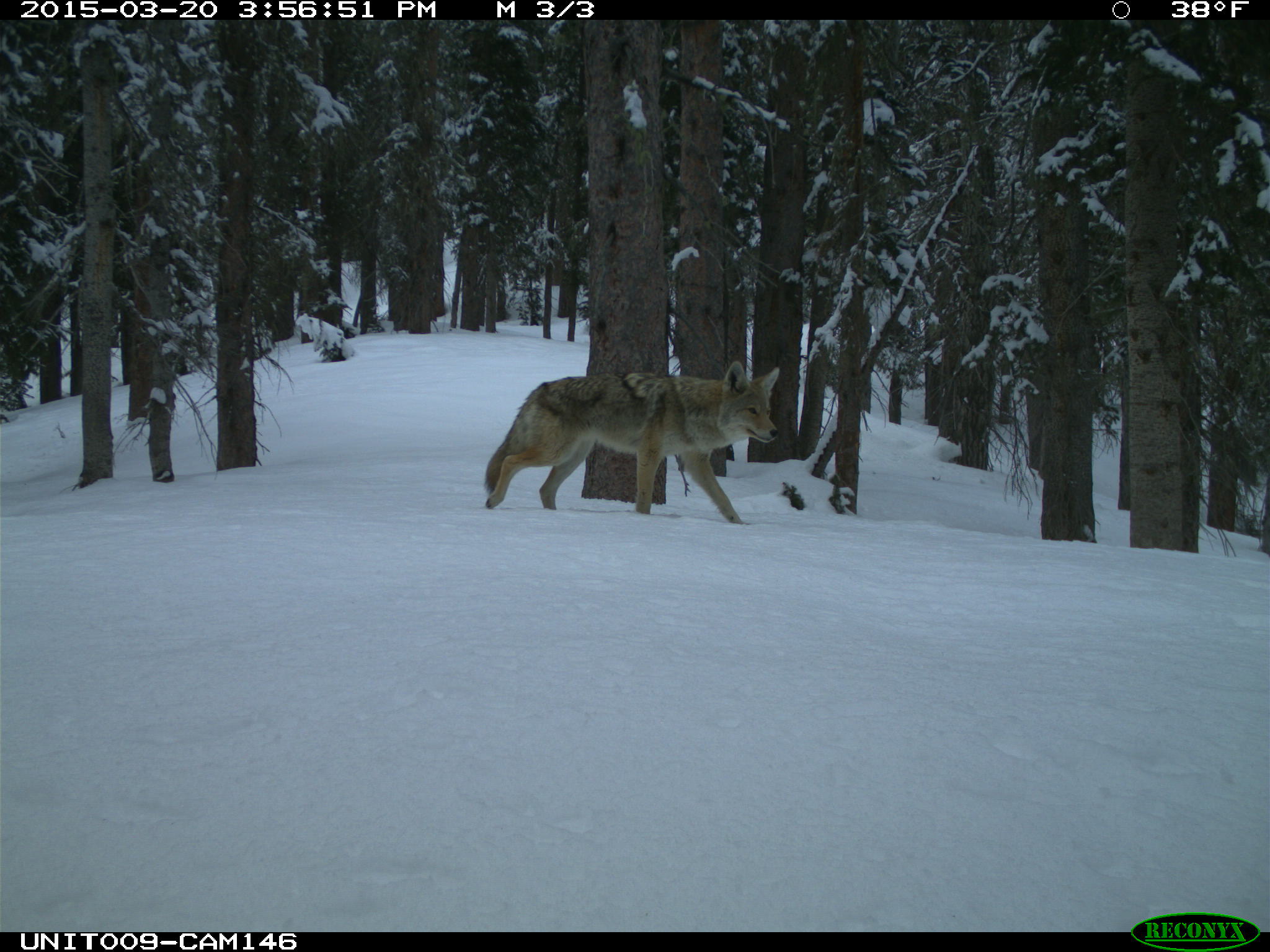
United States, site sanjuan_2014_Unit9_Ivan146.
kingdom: Animalia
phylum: Chordata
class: Mammalia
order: Carnivora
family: Canidae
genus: Canis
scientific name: Canis latrans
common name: coyote